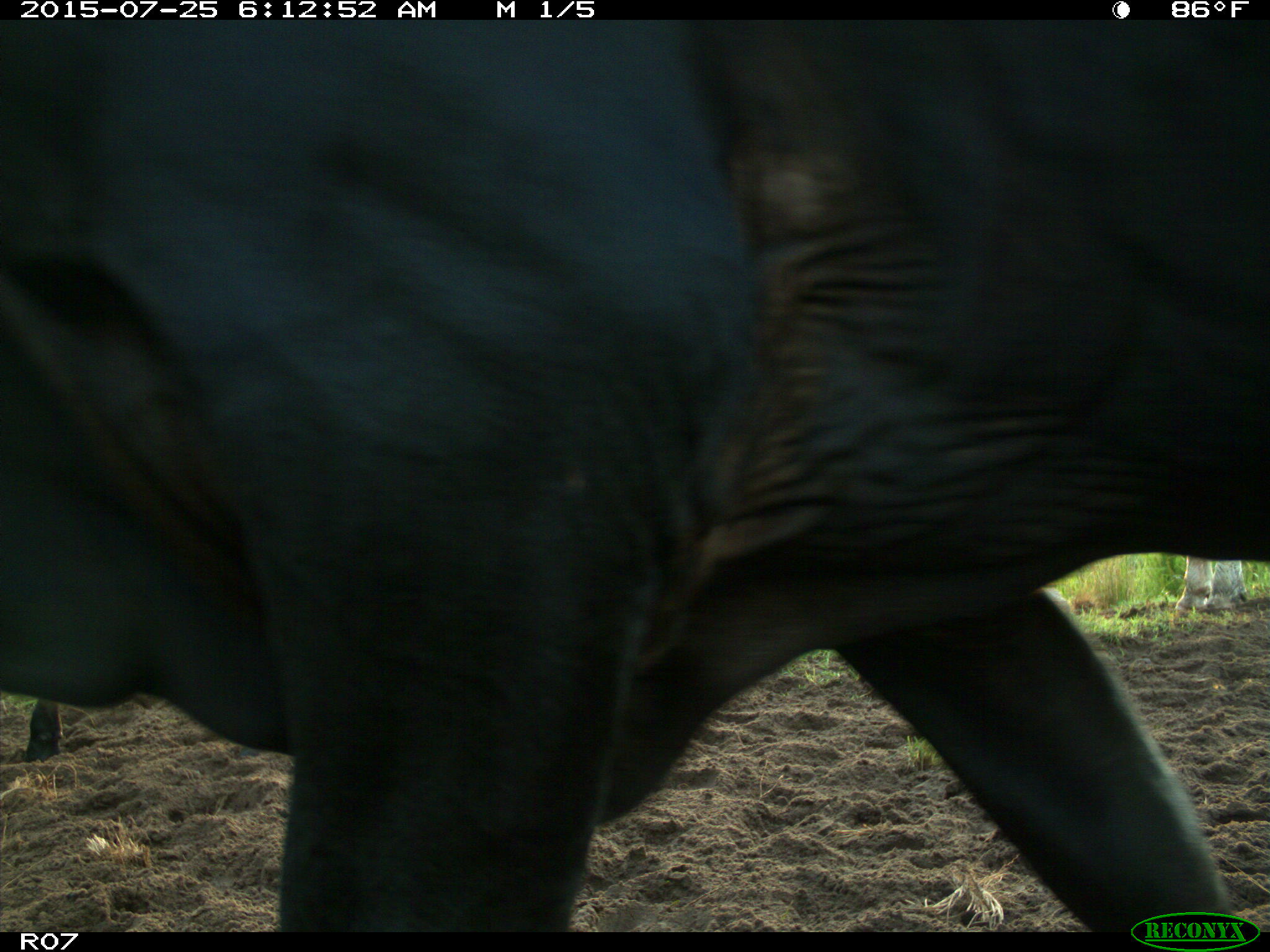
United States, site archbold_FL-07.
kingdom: Animalia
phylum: Chordata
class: Mammalia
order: Artiodactyla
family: Bovidae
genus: Bos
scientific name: Bos taurus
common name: domestic cow